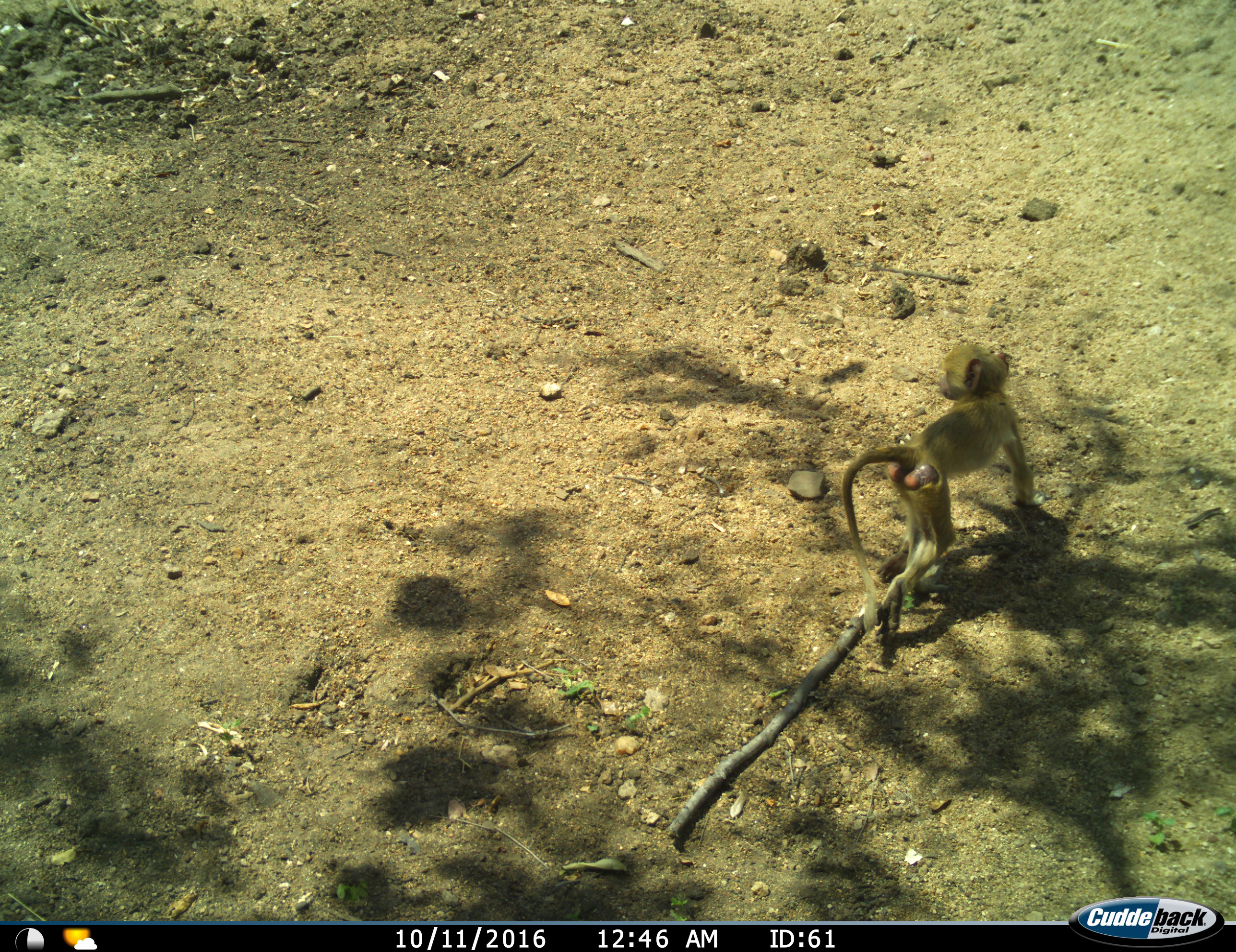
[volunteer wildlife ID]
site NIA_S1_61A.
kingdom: Animalia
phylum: Chordata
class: Mammalia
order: Primates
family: Cercopithecidae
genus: Papio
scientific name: Papio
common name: baboon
Baboon (Papio), count 1. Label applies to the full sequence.